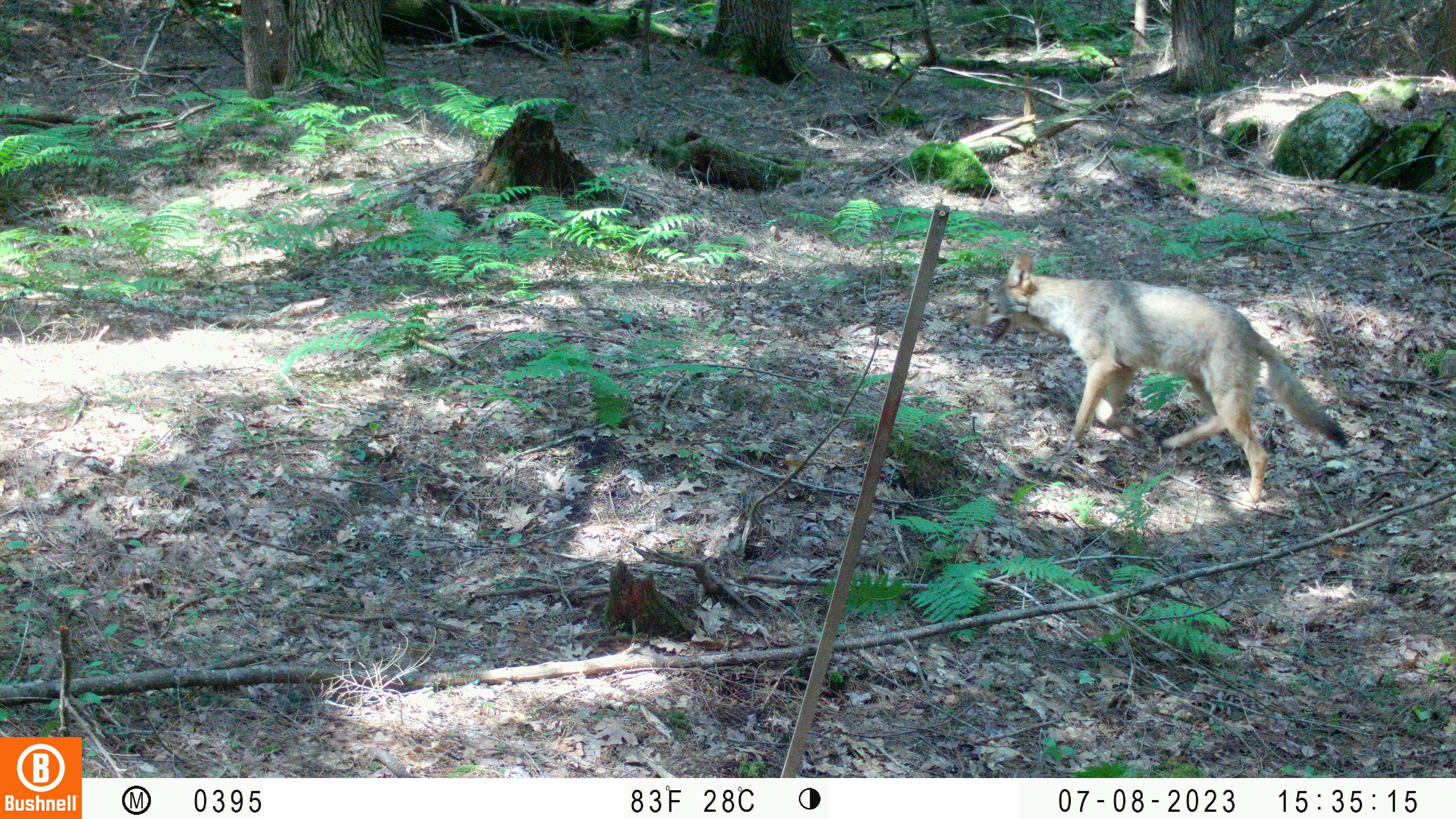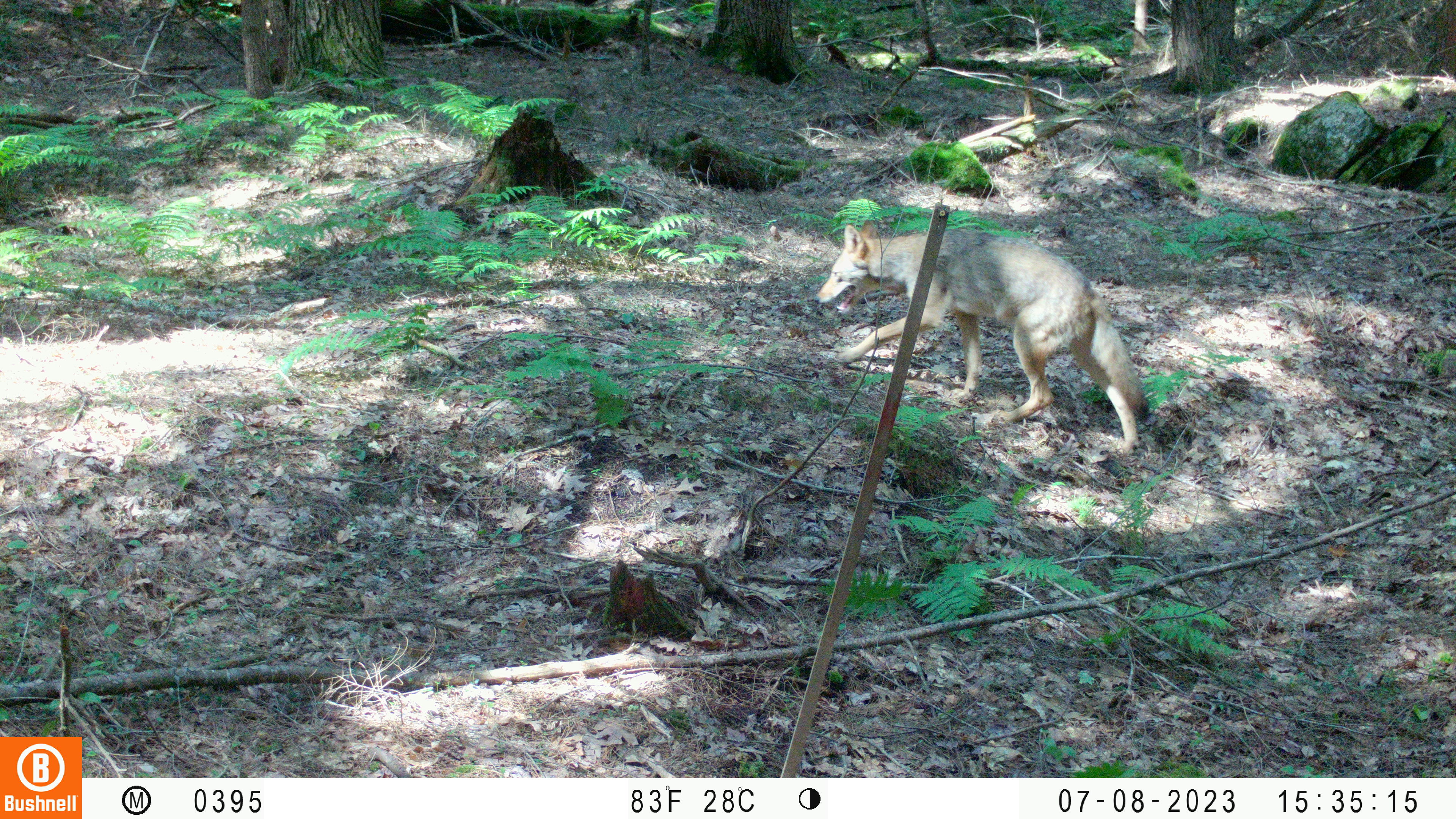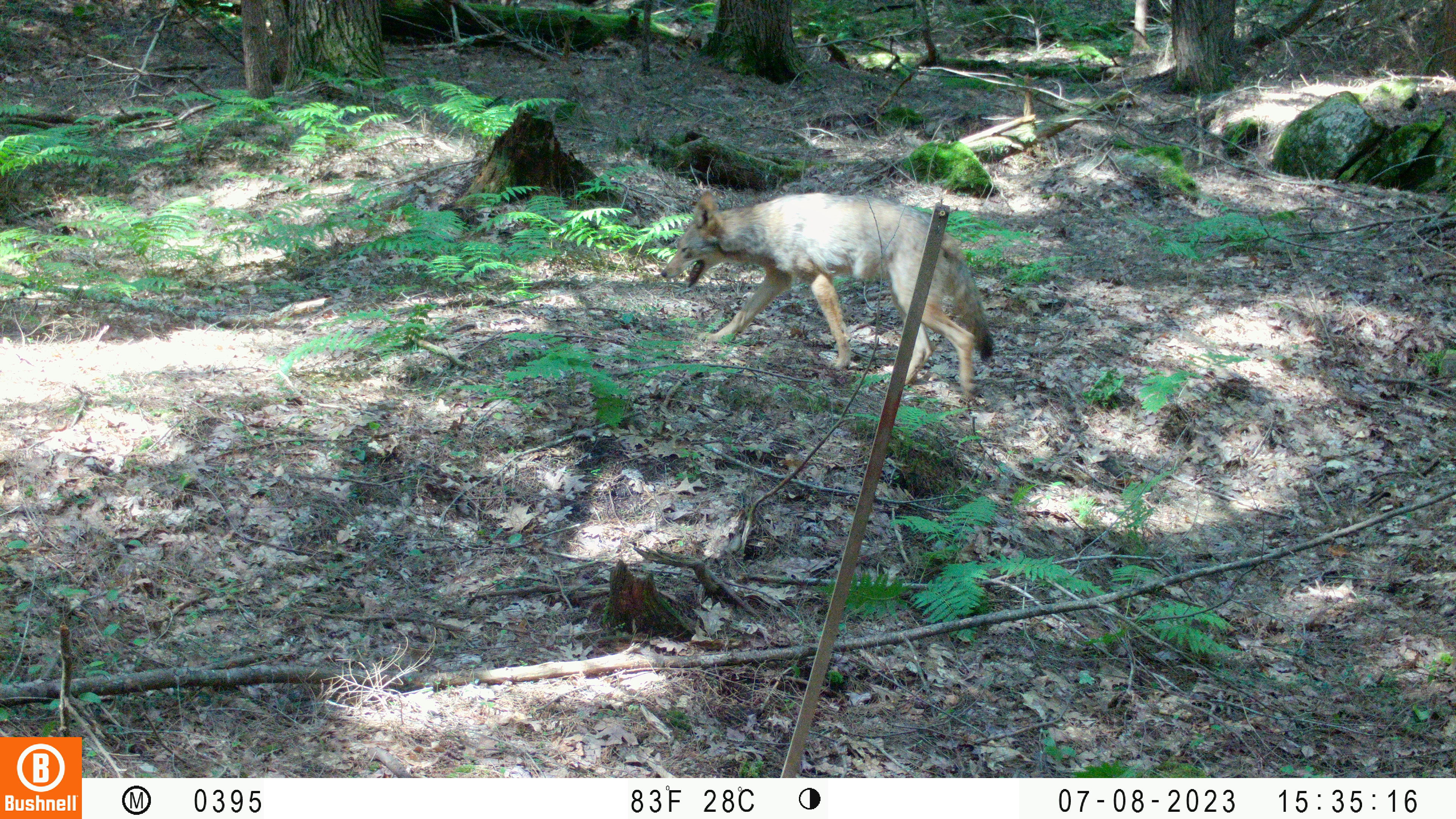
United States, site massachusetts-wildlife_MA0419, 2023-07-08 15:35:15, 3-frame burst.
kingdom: Animalia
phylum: Chordata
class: Mammalia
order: Carnivora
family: Canidae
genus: Urocyon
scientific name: Urocyon cinereoargenteus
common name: gray fox